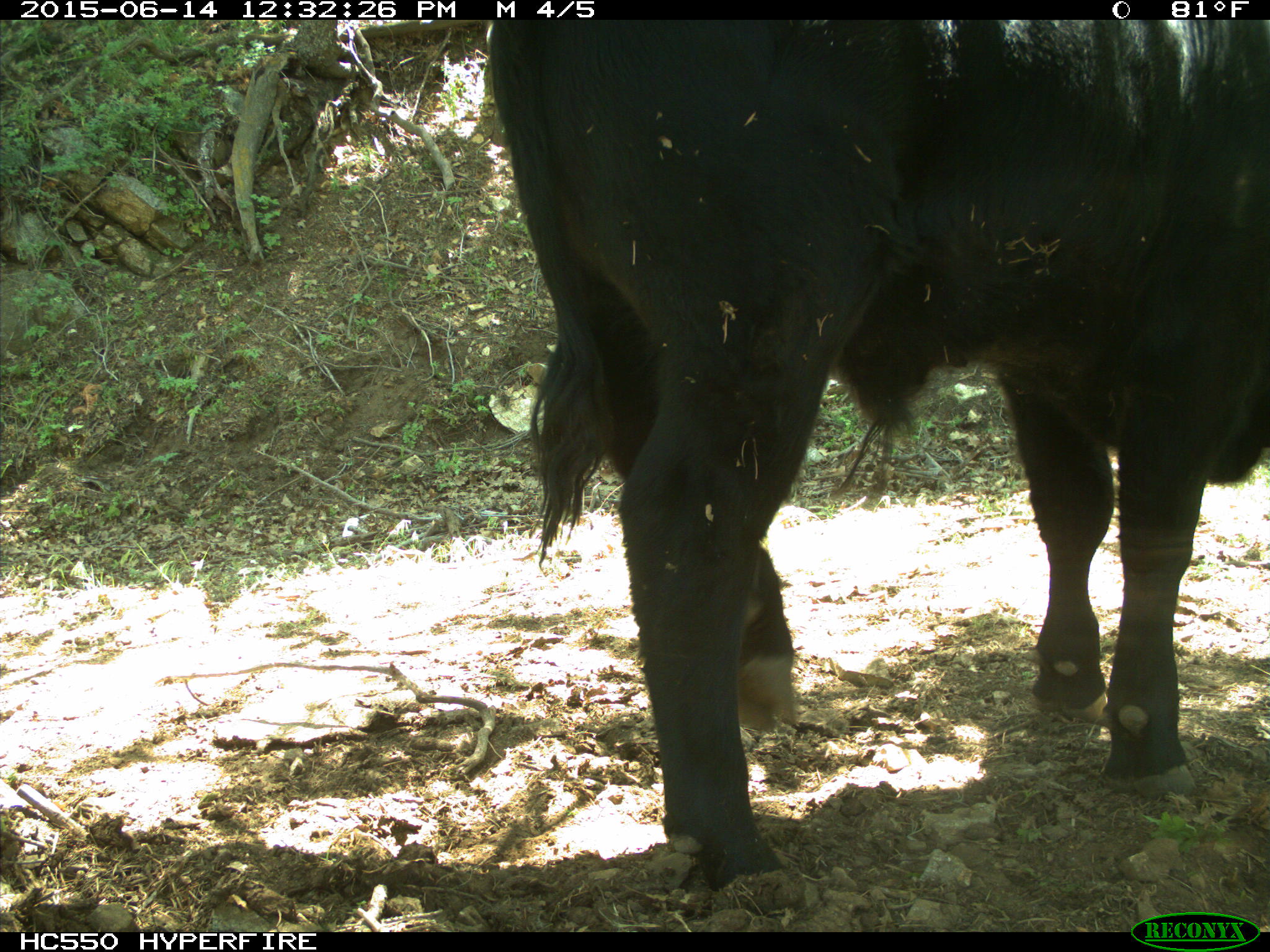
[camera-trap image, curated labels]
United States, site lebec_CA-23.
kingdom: Animalia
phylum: Chordata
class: Mammalia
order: Artiodactyla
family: Bovidae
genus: Bos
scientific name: Bos taurus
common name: domestic cow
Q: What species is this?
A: Bos taurus (domestic cow).